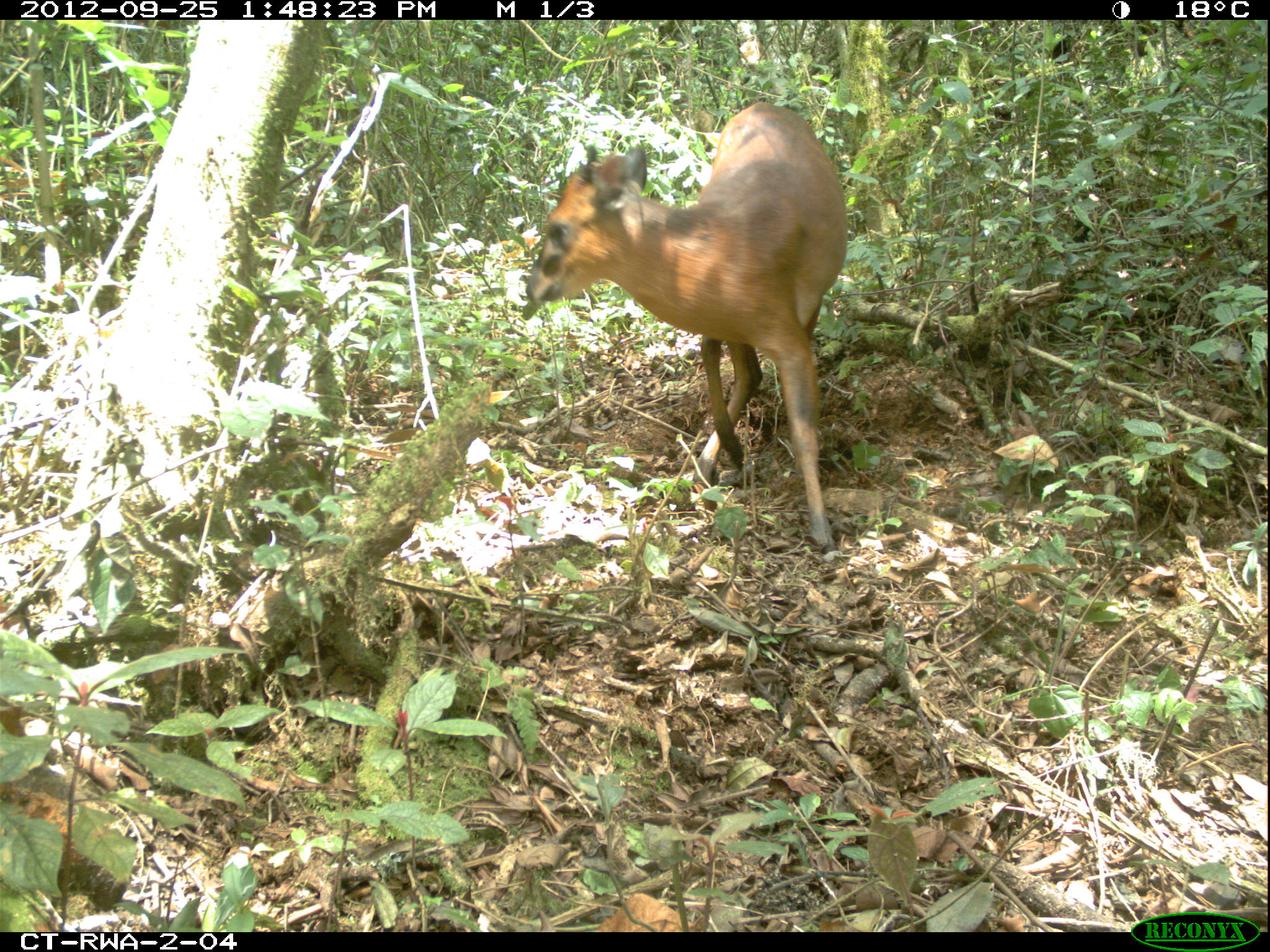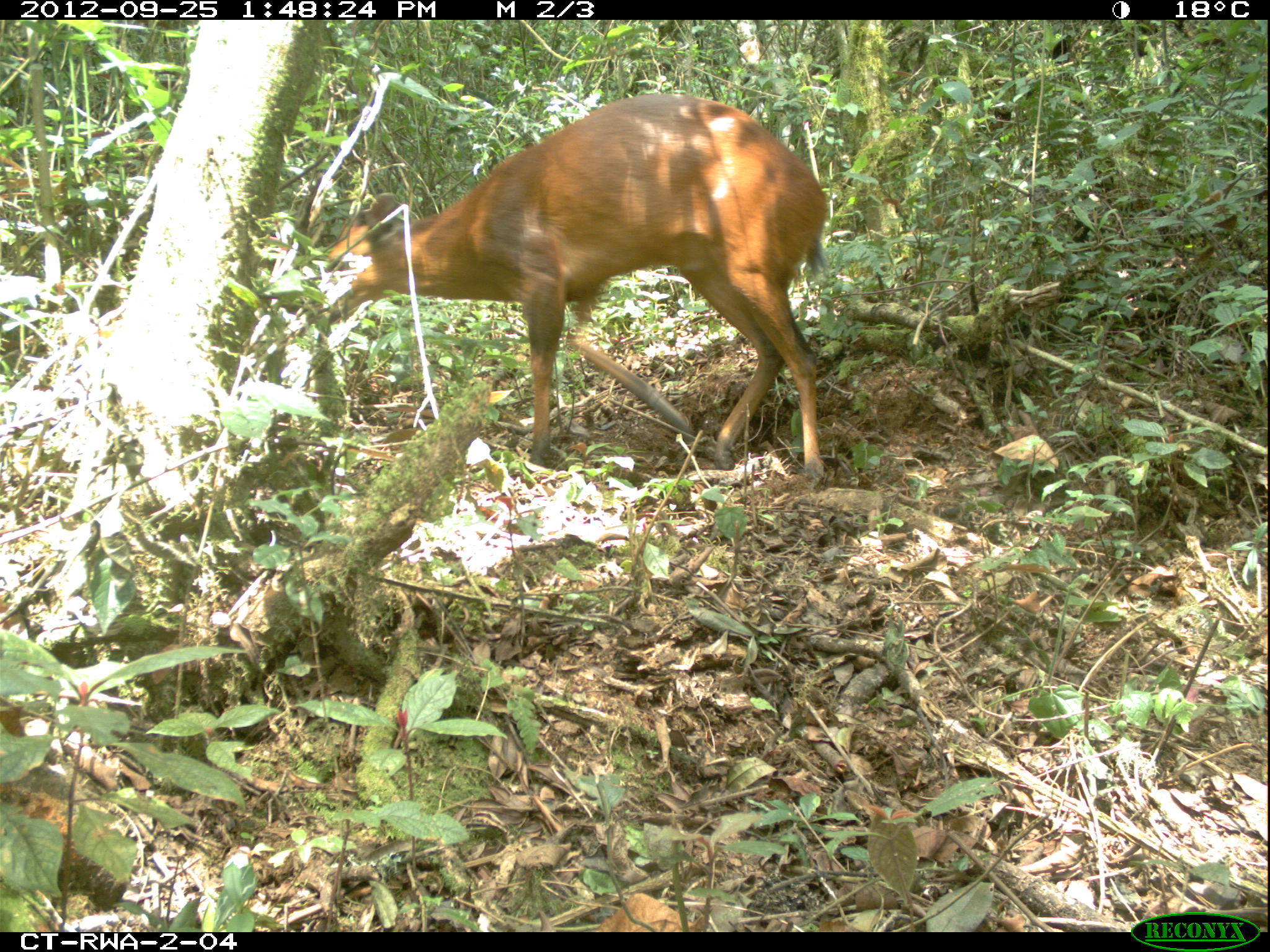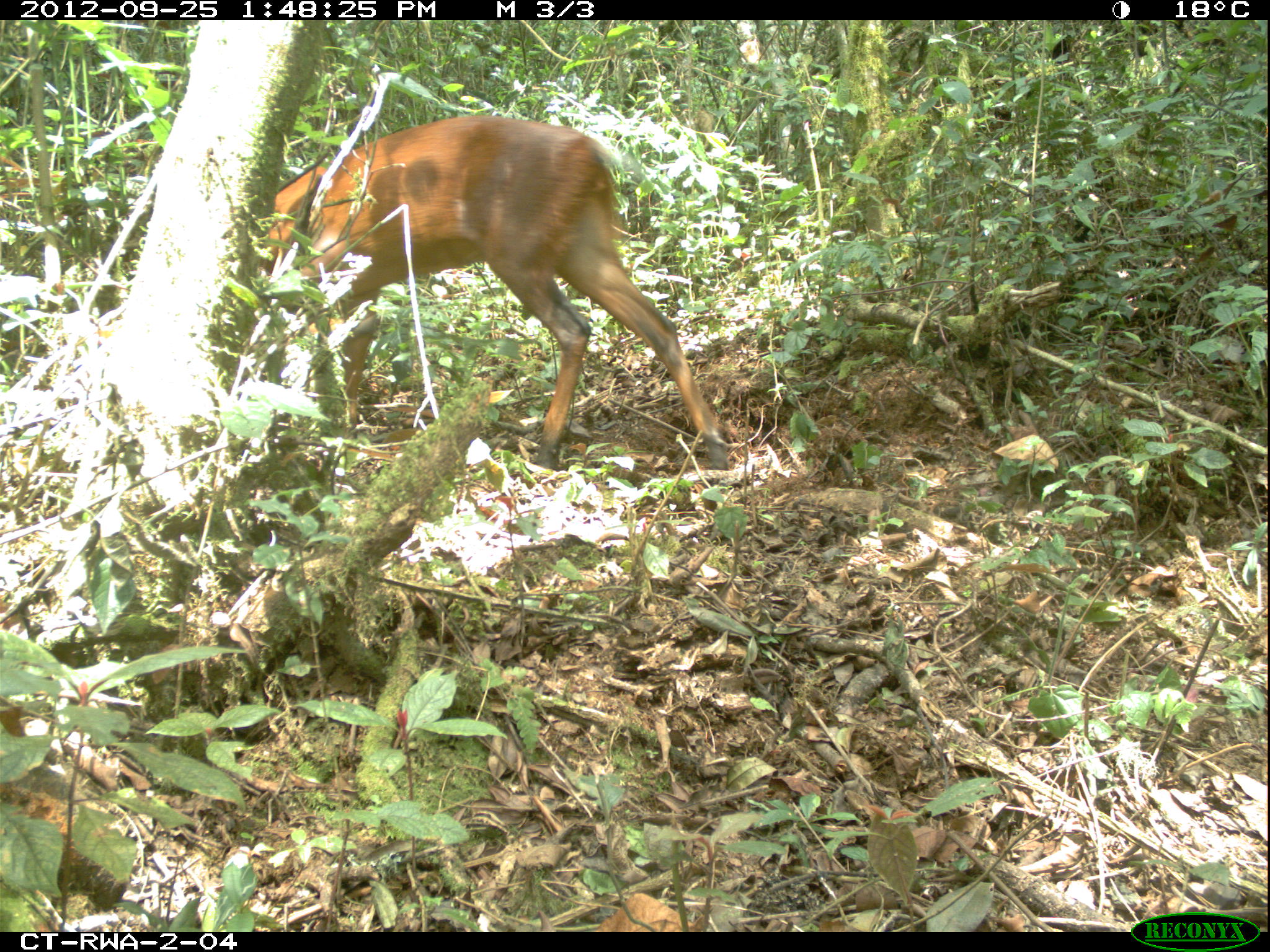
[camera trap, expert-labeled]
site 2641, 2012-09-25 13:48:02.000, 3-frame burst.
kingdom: Animalia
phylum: Chordata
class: Mammalia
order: Artiodactyla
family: Bovidae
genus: Cephalophus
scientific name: Cephalophus nigrifrons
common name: black-fronted duiker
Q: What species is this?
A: Cephalophus nigrifrons (black-fronted duiker).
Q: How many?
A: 1.